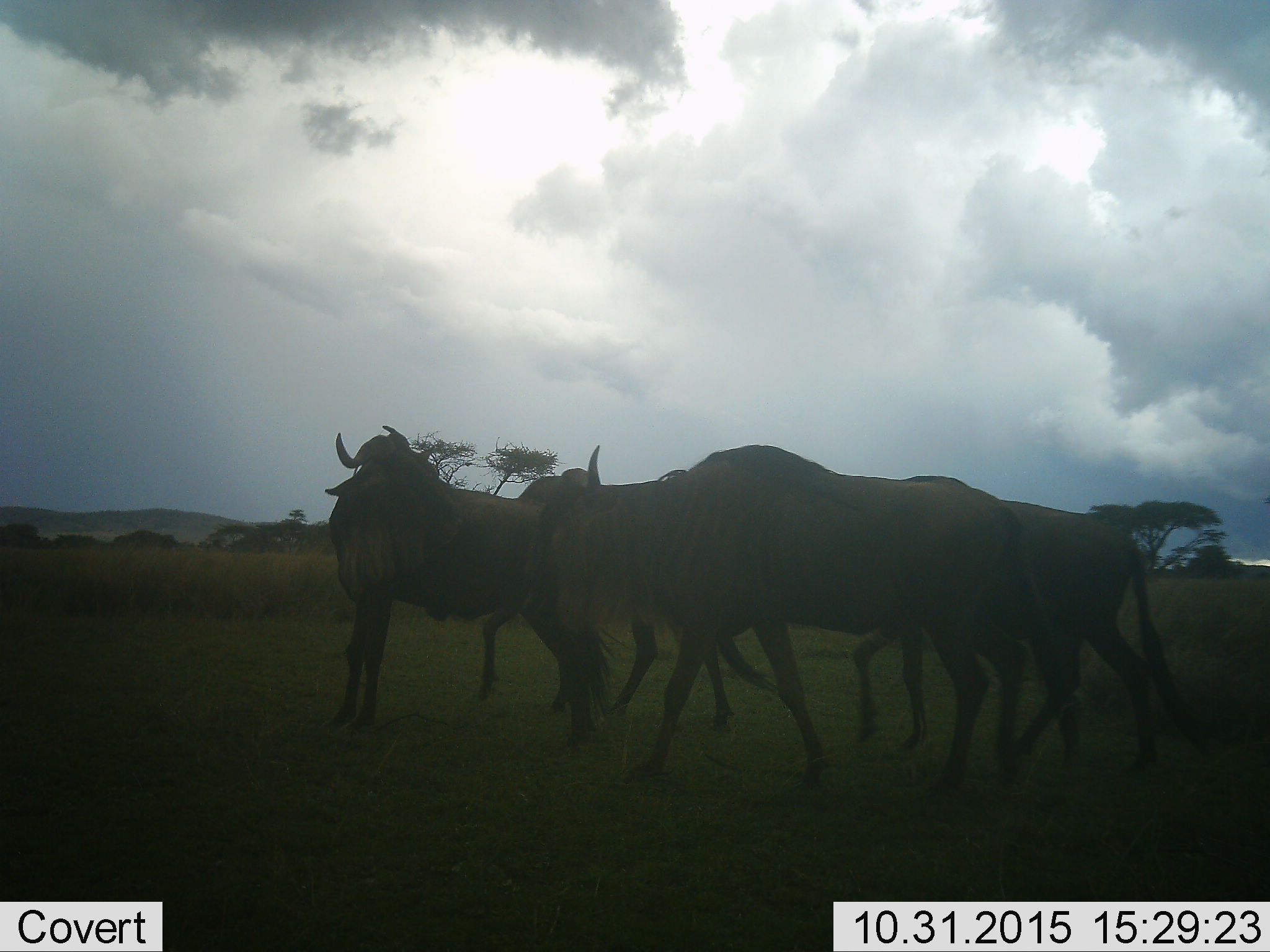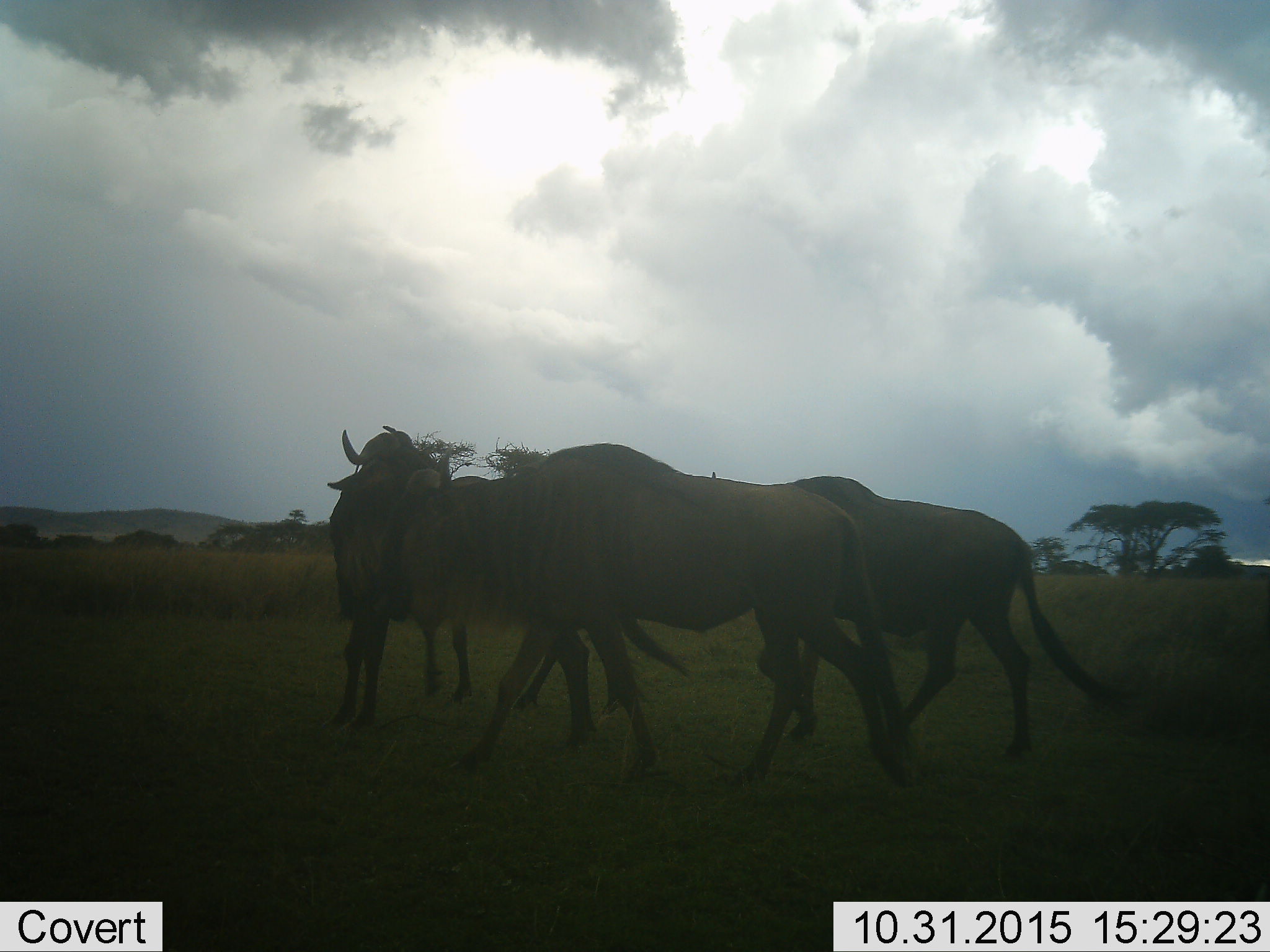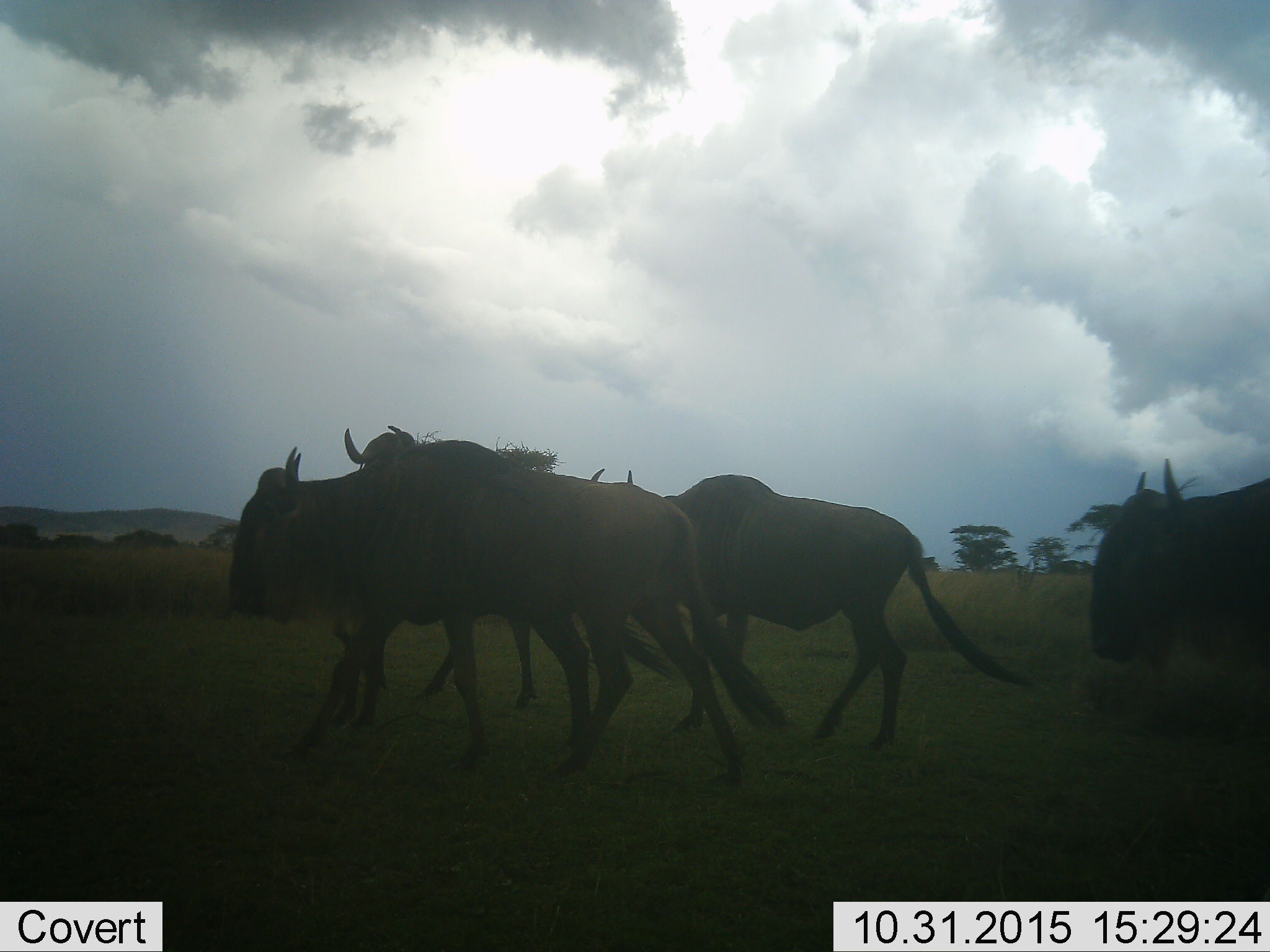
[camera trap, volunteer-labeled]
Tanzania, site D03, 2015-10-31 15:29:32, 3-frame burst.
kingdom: Animalia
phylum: Chordata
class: Mammalia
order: Artiodactyla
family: Bovidae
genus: Connochaetes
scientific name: Connochaetes taurinus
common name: blue wildebeest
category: wildebeest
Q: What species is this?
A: Wildebeest (blue wildebeest) (Connochaetes taurinus).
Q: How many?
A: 4.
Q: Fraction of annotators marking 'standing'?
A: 27%.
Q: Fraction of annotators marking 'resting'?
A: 0%.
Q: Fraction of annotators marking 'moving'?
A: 100%.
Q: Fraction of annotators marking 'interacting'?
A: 0%.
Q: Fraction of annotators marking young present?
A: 0%.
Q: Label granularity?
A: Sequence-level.